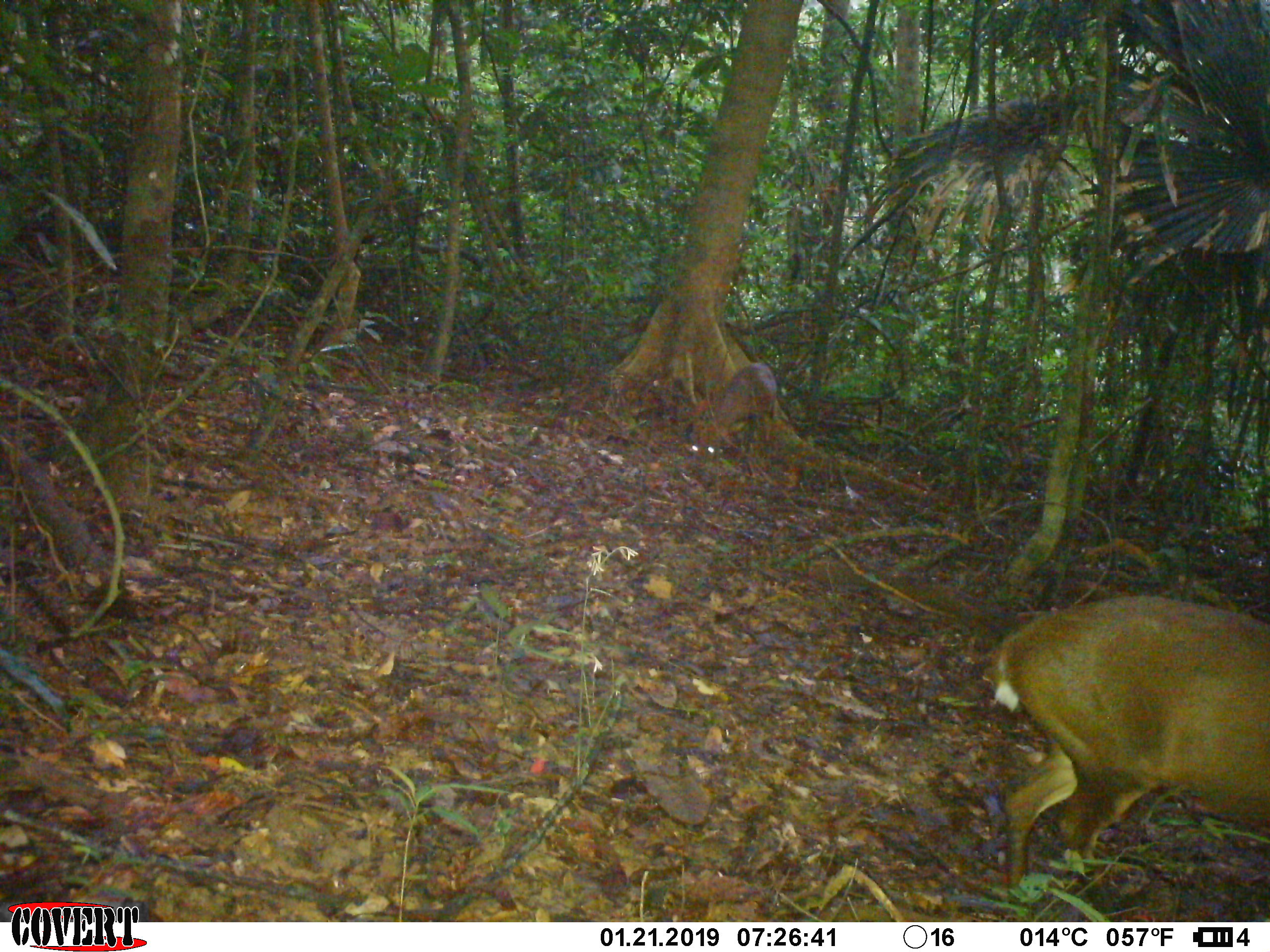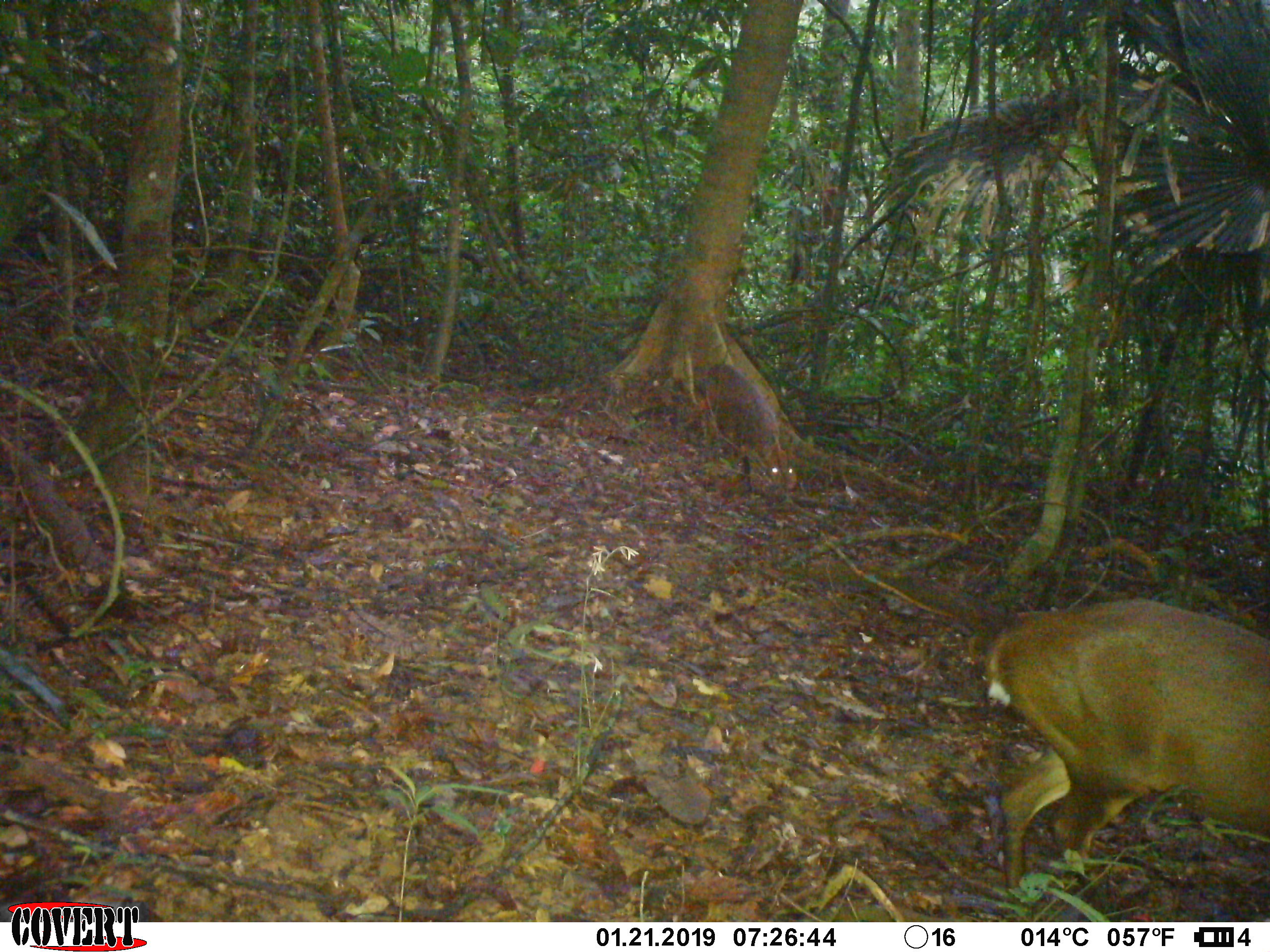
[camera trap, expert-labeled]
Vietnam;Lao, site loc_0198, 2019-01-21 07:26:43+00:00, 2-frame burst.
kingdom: Animalia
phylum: Chordata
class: Mammalia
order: Artiodactyla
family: Cervidae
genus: Muntiacus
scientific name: Muntiacus vuquangensis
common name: large-antlered muntjac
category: large antlered muntjac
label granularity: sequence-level